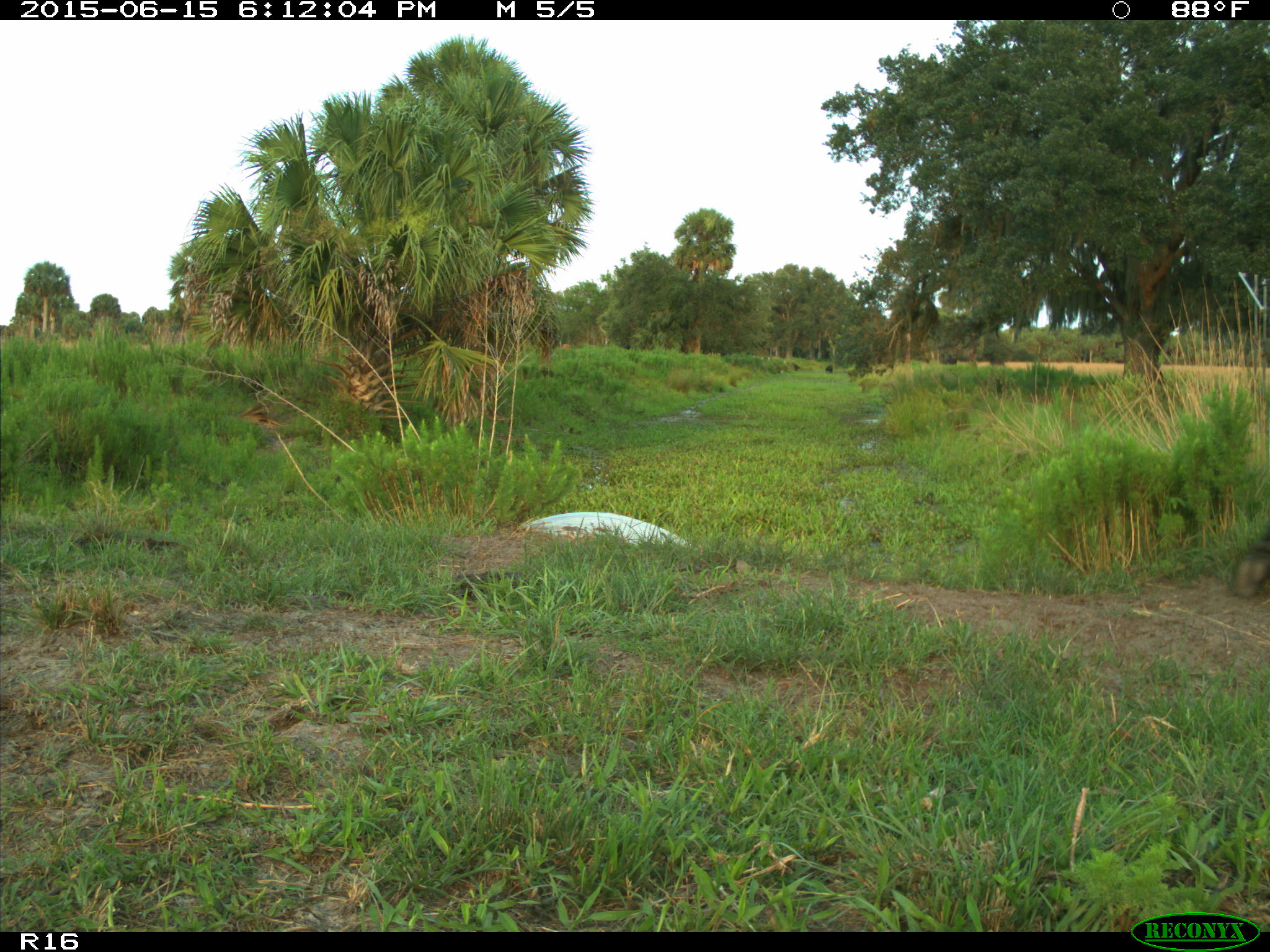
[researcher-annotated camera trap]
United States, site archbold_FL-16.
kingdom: Animalia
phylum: Chordata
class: Mammalia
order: Artiodactyla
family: Bovidae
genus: Bos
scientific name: Bos taurus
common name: domestic cow